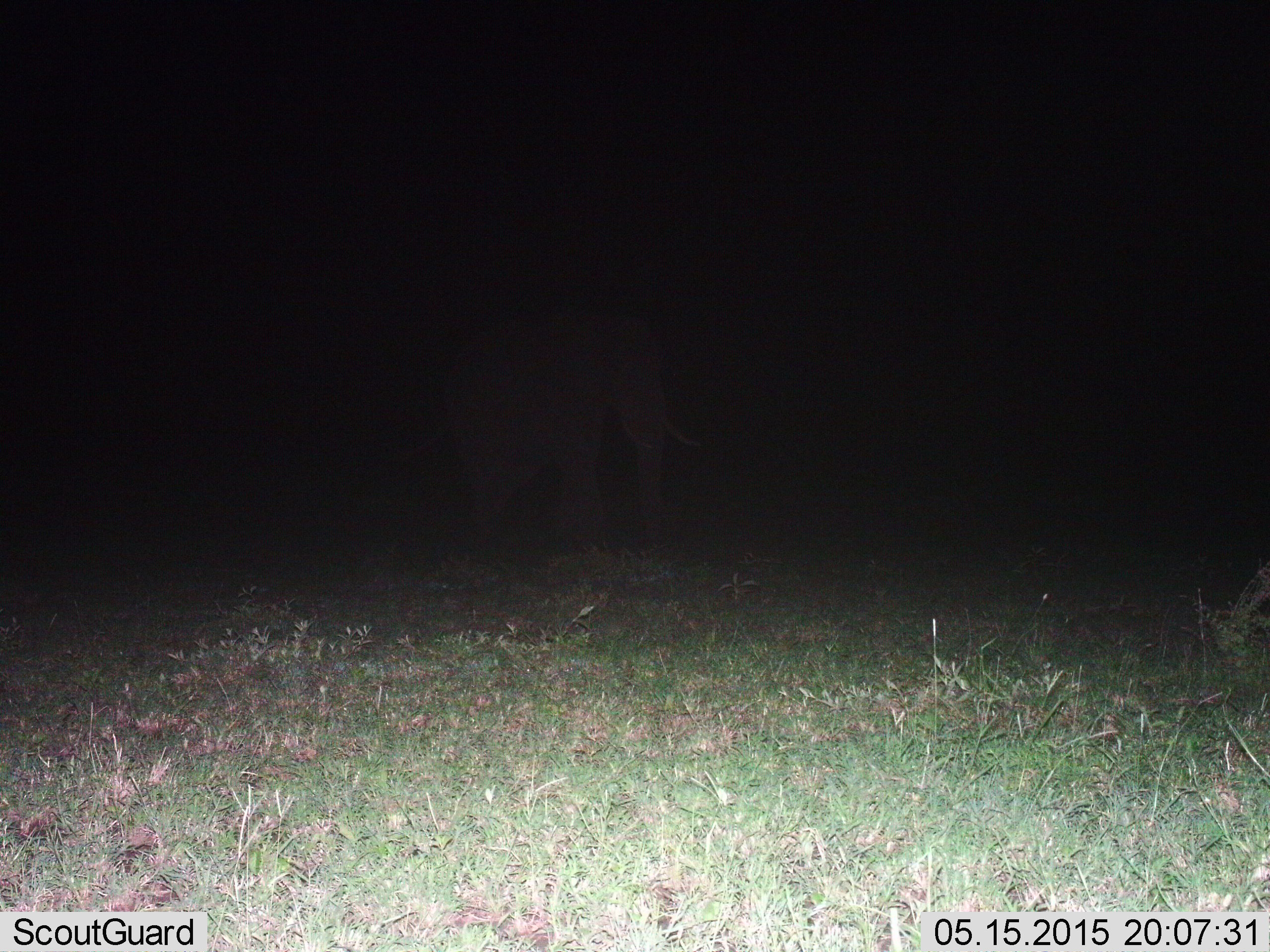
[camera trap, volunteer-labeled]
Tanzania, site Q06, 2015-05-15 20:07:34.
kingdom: Animalia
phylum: Chordata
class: Mammalia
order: Proboscidea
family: Elephantidae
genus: Loxodonta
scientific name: Loxodonta africana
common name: african bush elephant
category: elephant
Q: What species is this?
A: Elephant (african bush elephant) (Loxodonta africana).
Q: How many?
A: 1.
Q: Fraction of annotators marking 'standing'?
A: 70%.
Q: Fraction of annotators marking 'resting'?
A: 0%.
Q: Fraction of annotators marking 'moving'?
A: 30%.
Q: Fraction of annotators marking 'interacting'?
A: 0%.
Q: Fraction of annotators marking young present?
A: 0%.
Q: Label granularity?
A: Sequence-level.